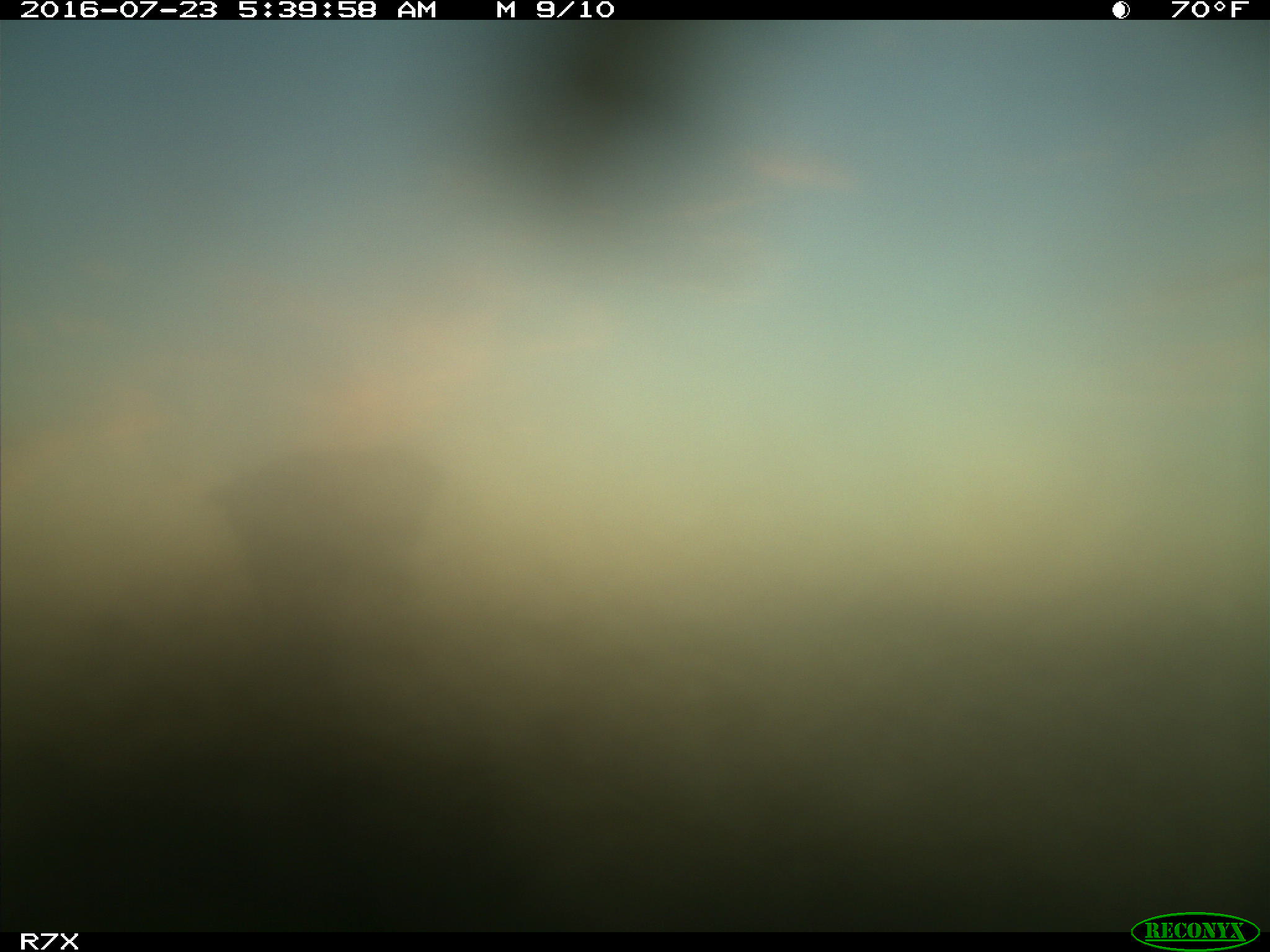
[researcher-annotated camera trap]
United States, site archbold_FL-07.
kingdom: Animalia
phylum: Chordata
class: Mammalia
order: Artiodactyla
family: Bovidae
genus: Bos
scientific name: Bos taurus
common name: domestic cow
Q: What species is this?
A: Bos taurus (domestic cow).